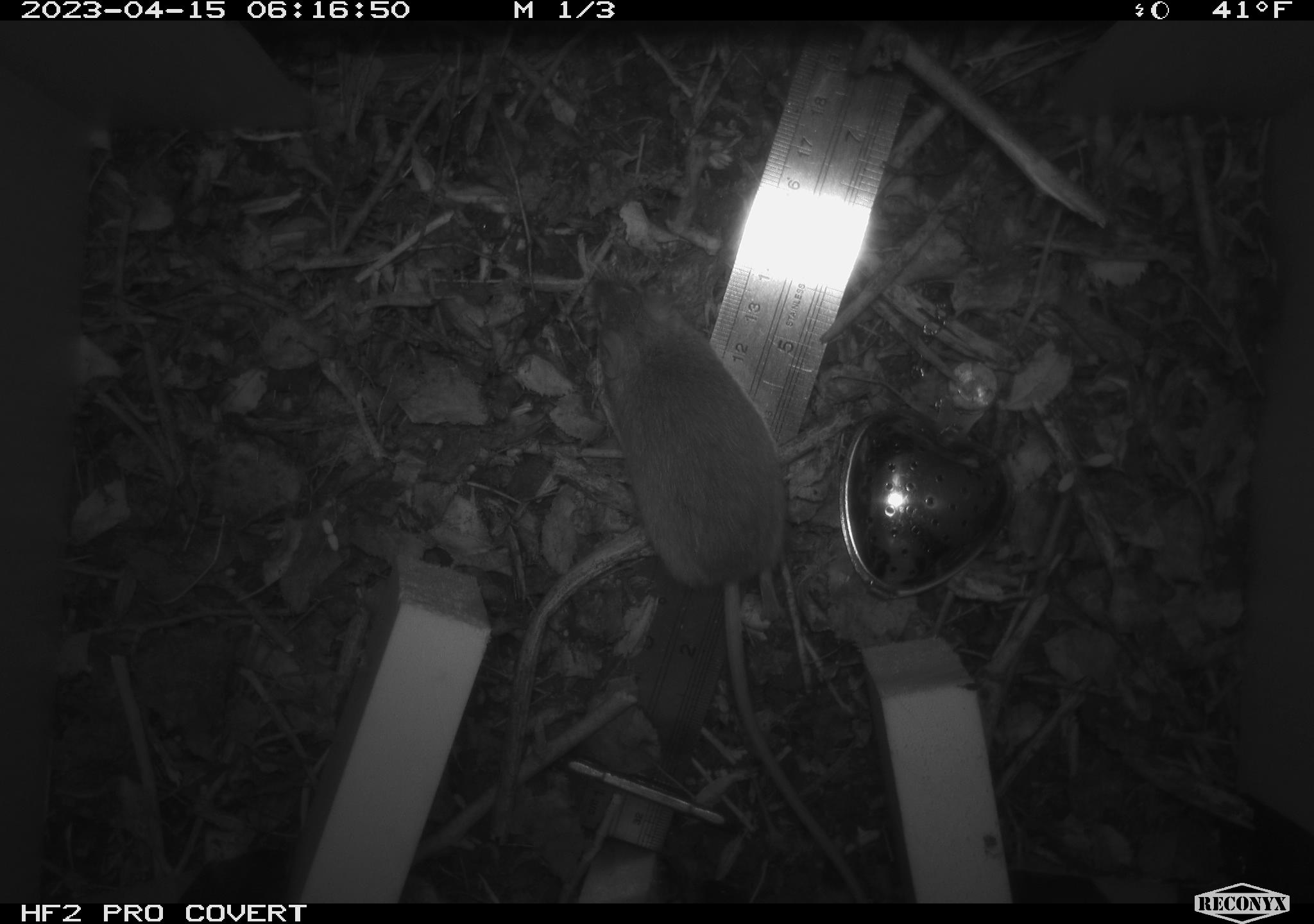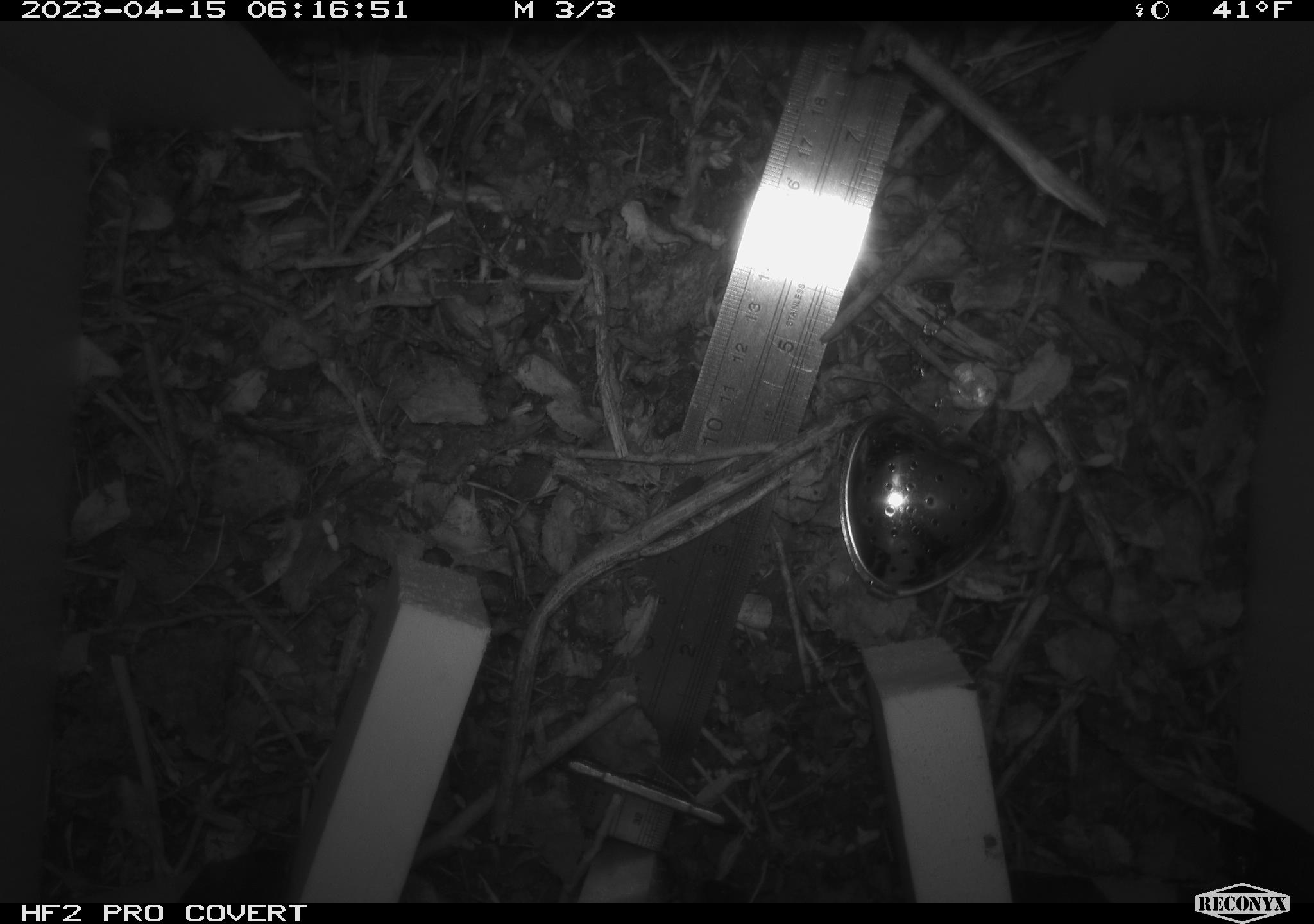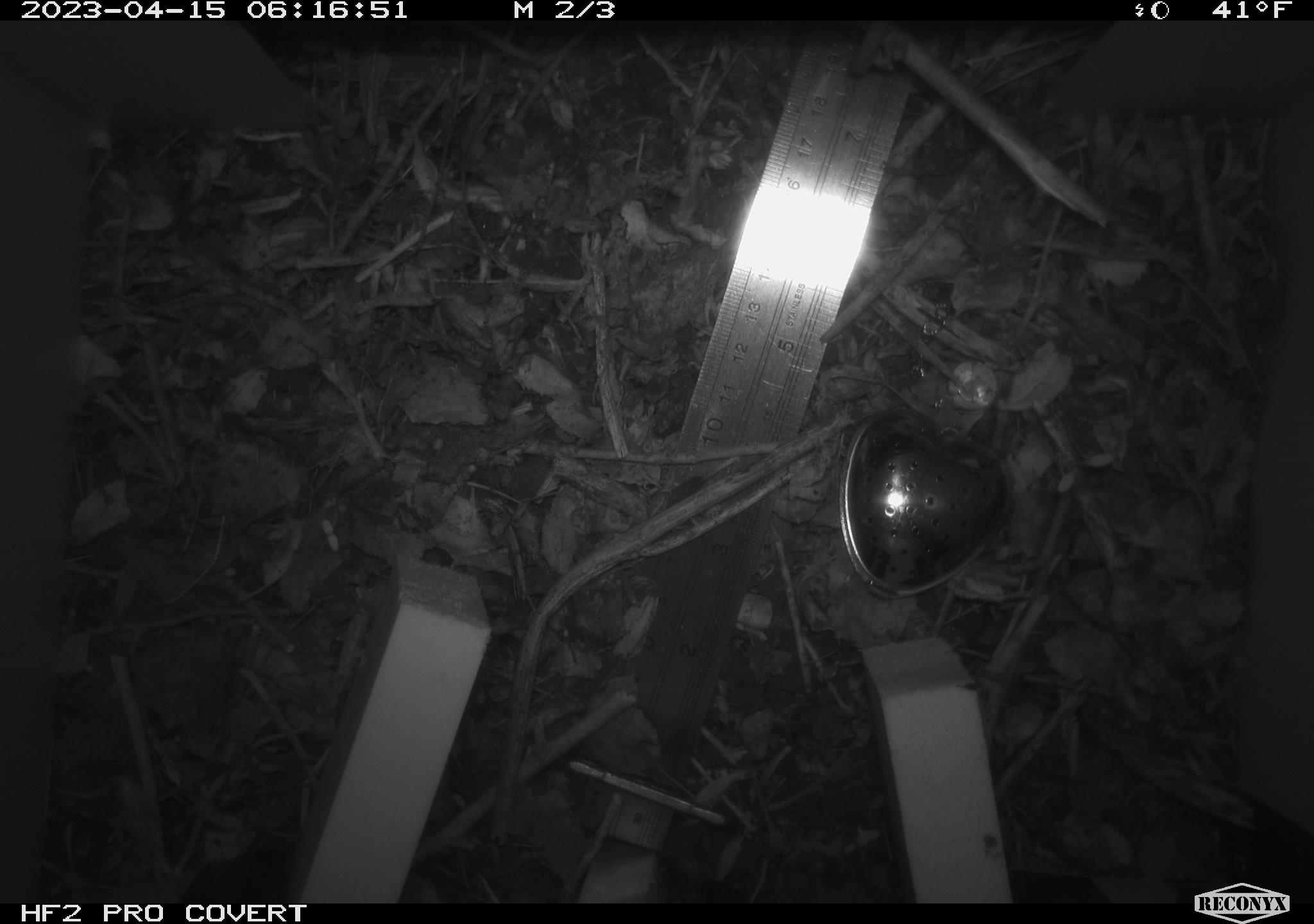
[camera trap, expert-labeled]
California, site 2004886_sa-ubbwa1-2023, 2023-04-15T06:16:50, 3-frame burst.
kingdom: Animalia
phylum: Chordata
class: Mammalia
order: Rodentia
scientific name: Rodentia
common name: mouse species